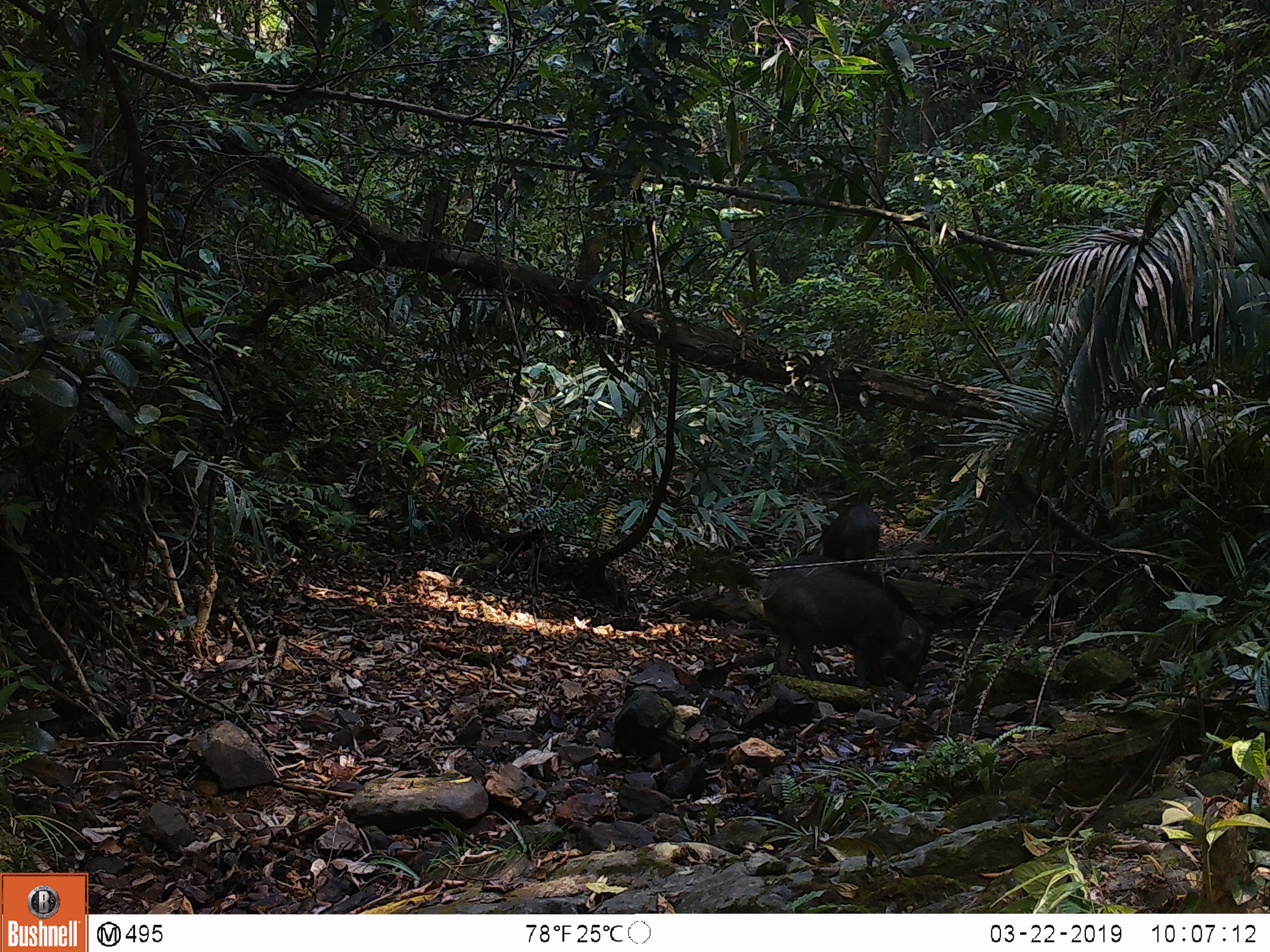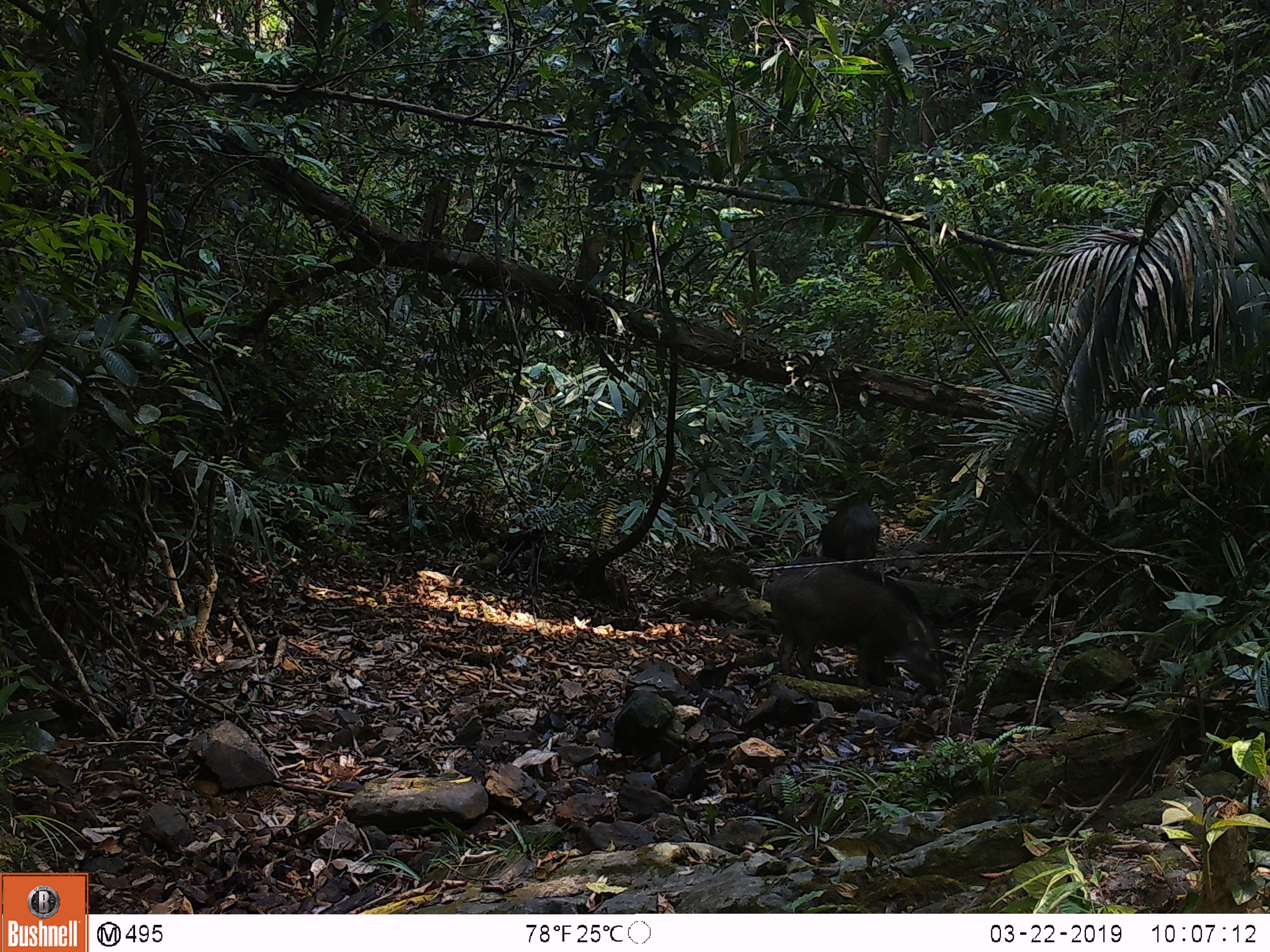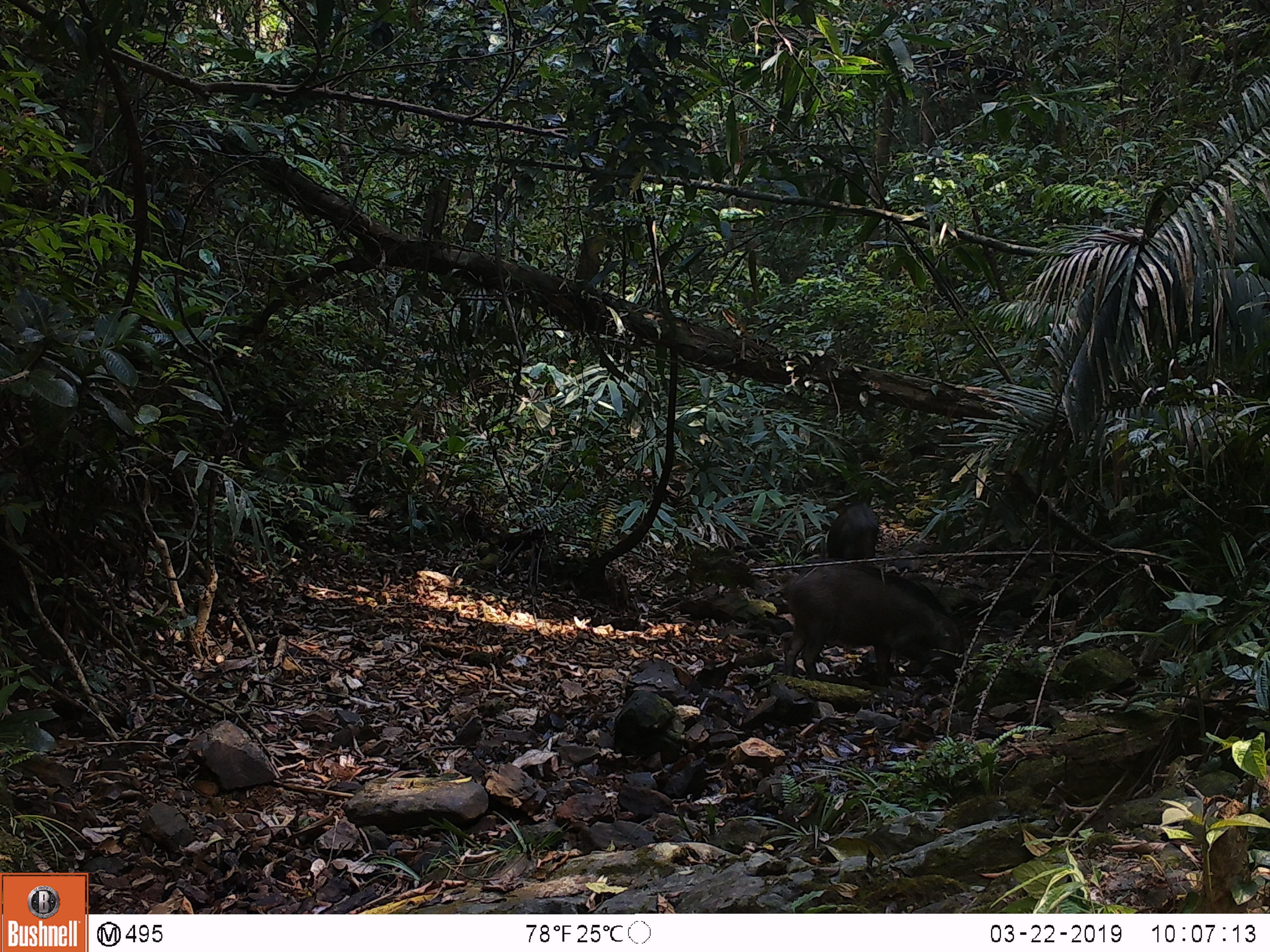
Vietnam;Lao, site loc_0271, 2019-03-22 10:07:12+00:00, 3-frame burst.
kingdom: Animalia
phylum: Chordata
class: Mammalia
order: Artiodactyla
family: Suidae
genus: Sus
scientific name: Sus scrofa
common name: eurasian wild pig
Eurasian wild pig (Sus scrofa). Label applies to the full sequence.